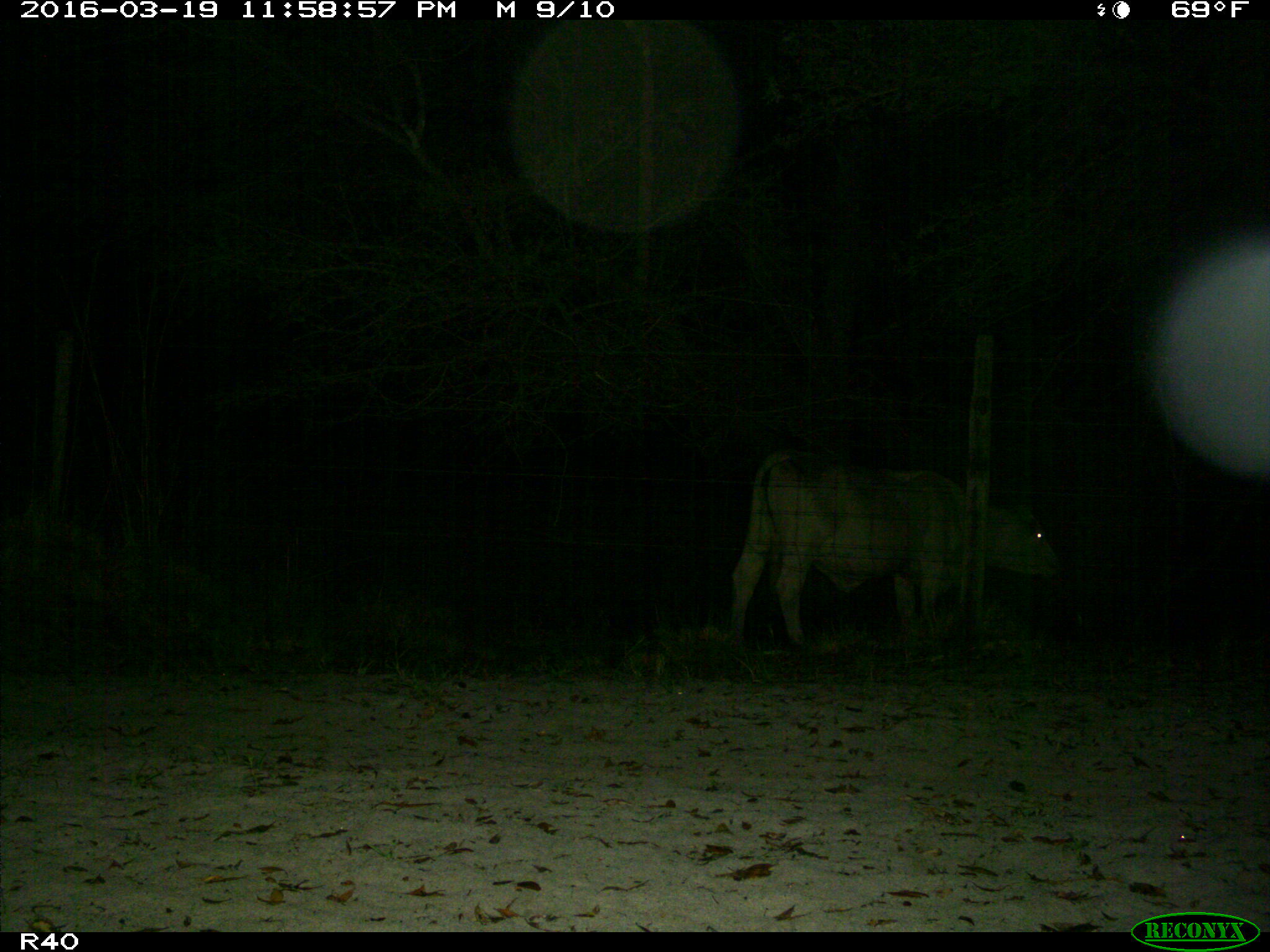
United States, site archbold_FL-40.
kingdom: Animalia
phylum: Chordata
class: Mammalia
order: Artiodactyla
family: Bovidae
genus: Bos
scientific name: Bos taurus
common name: domestic cow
Bos taurus (domestic cow).